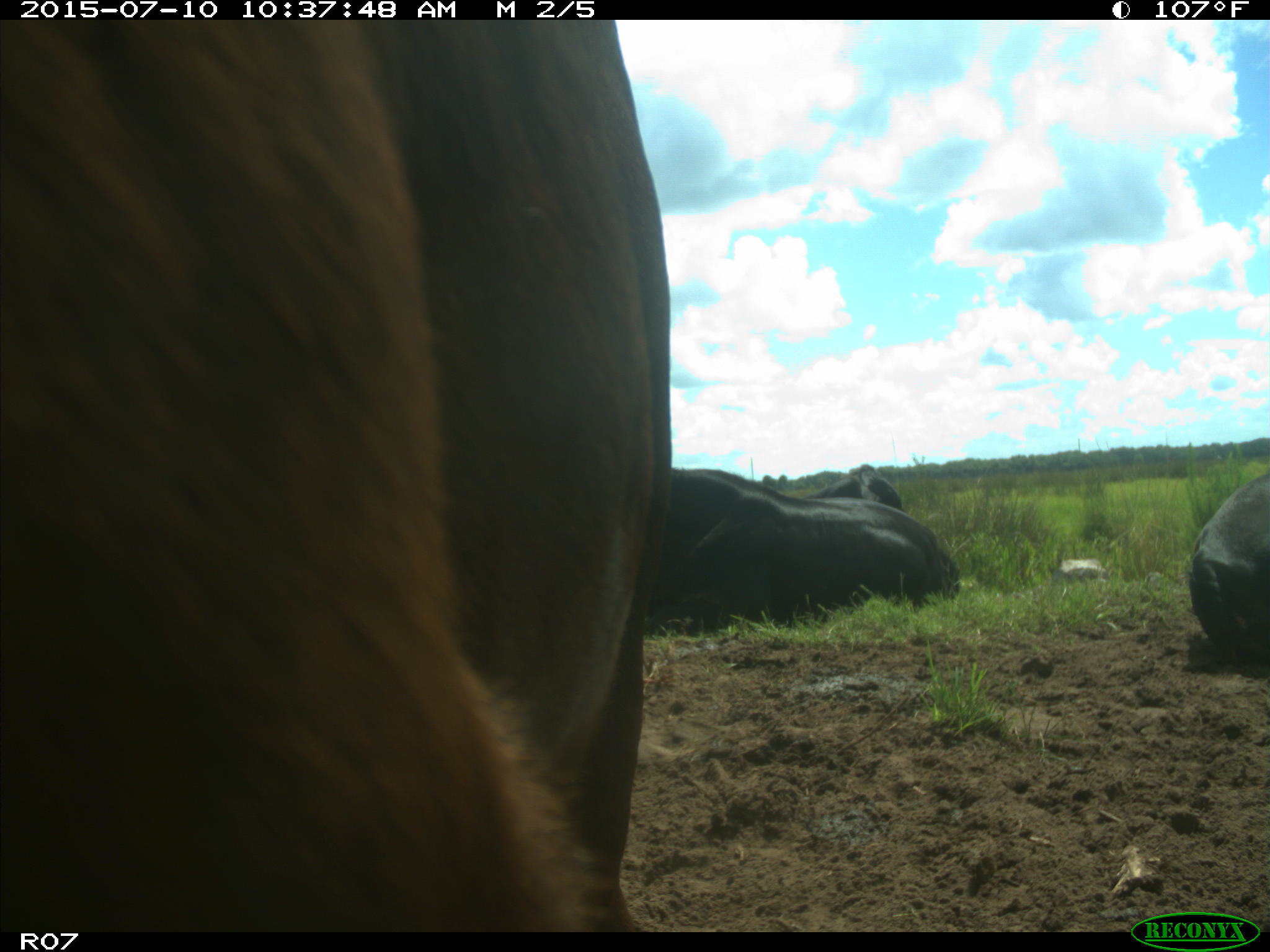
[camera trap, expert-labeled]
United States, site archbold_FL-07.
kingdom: Animalia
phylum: Chordata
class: Mammalia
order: Artiodactyla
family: Bovidae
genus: Bos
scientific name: Bos taurus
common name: domestic cow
Bos taurus (domestic cow).